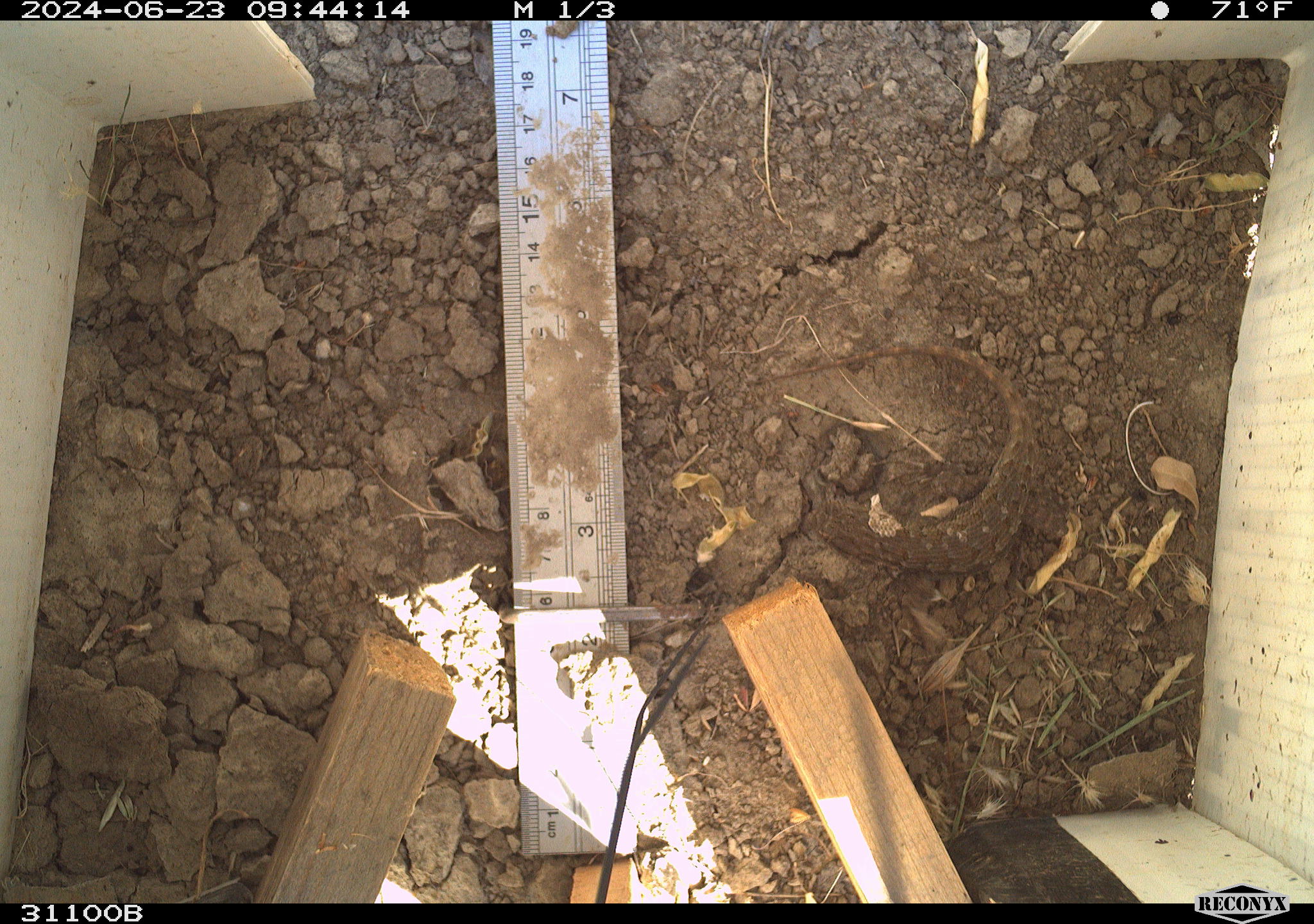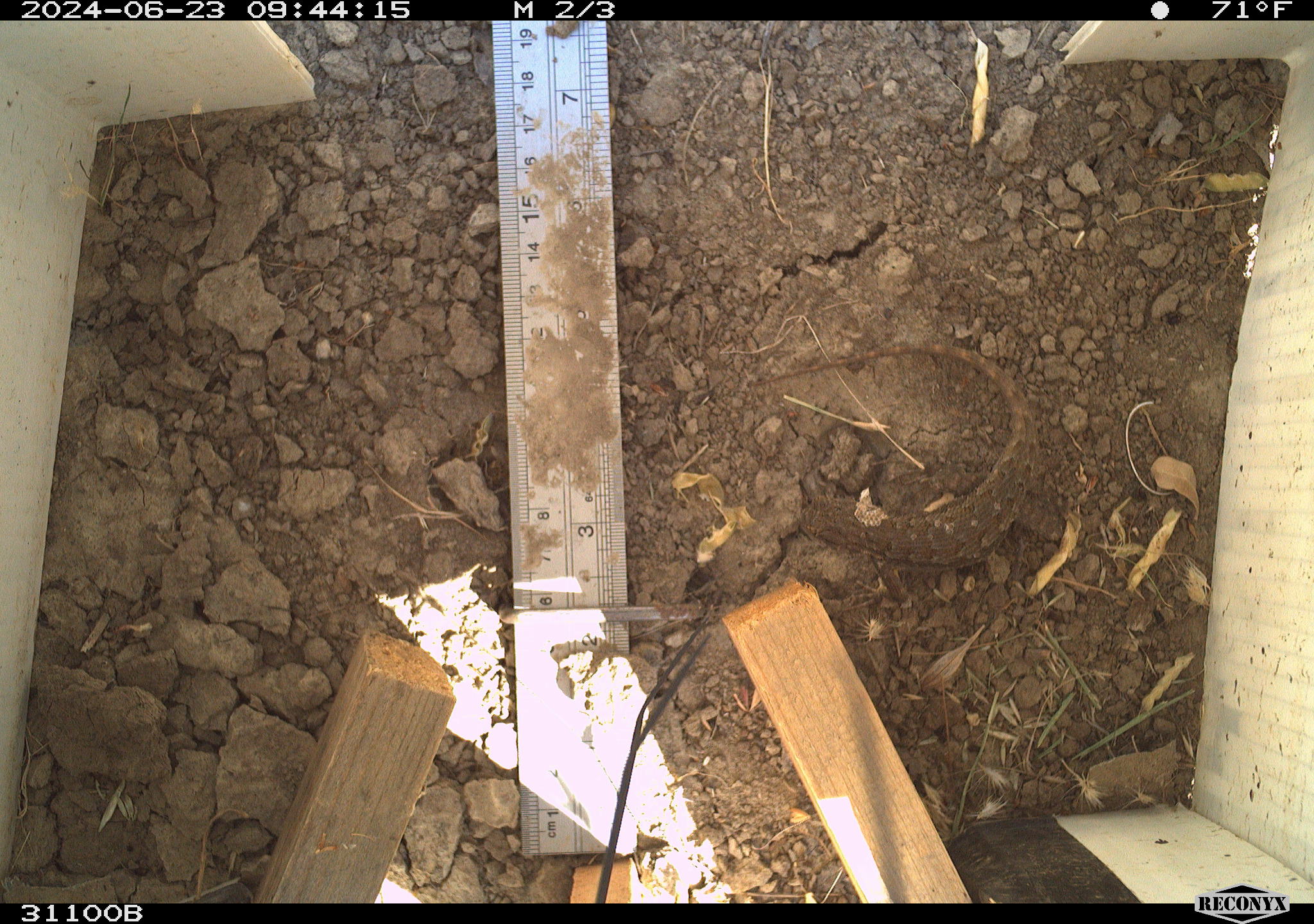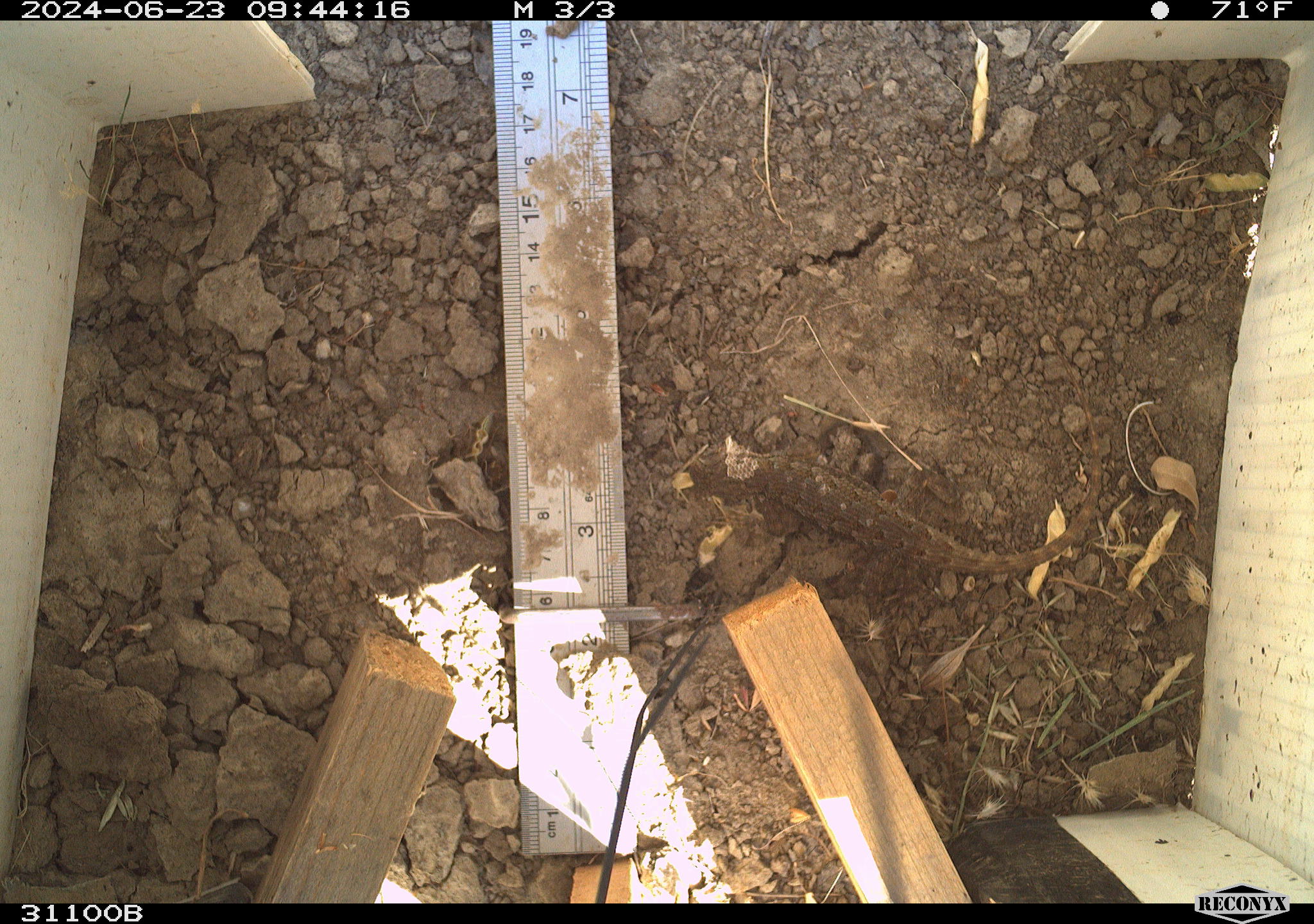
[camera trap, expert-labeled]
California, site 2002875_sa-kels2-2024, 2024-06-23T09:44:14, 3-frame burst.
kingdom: Animalia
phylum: Chordata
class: Reptilia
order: Squamata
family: Phrynosomatidae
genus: Sceloporus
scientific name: Sceloporus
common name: spiny lizards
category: sceloporus species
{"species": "sceloporus species (spiny lizards) (Sceloporus)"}